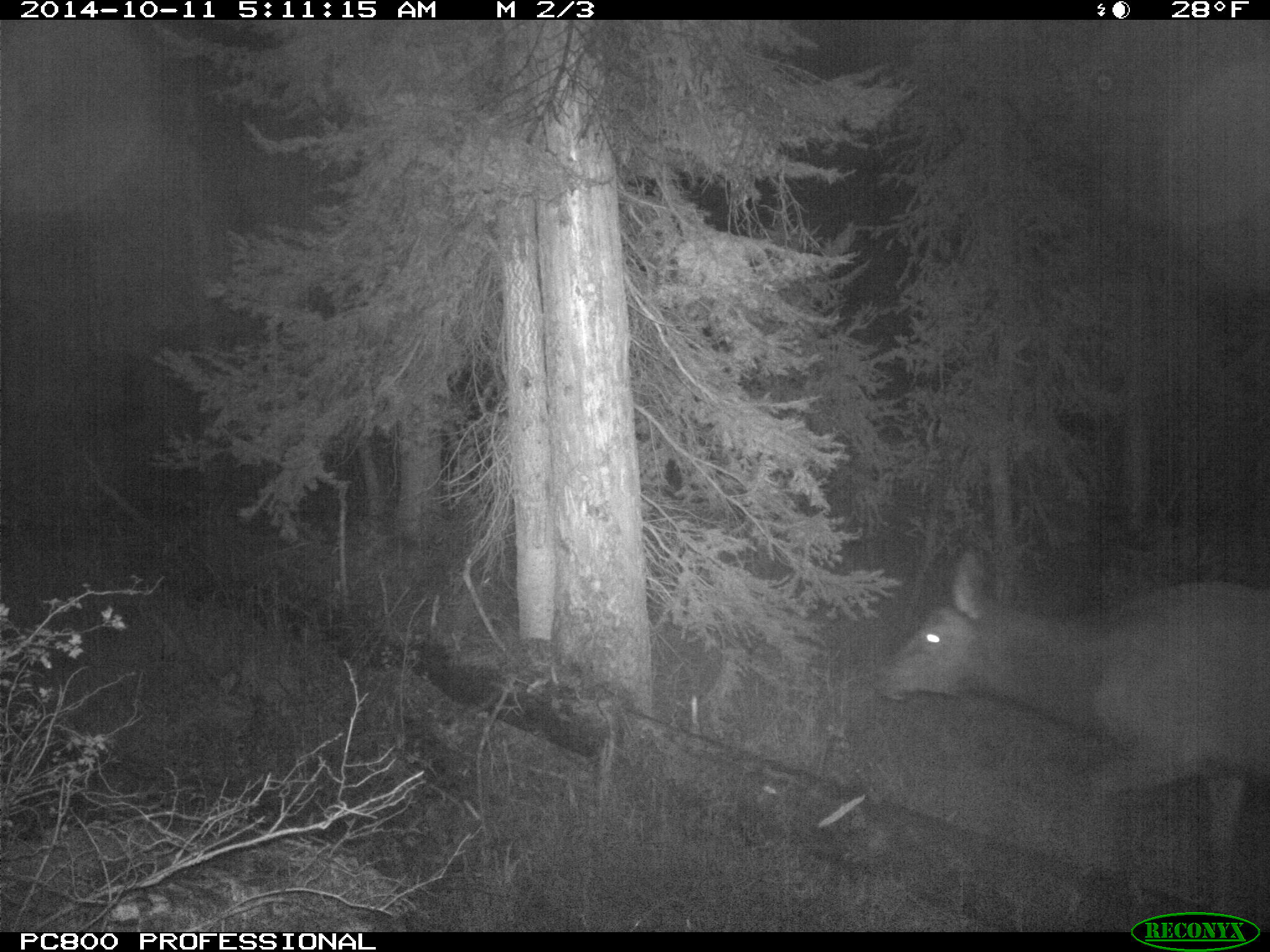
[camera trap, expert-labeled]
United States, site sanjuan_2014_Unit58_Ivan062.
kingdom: Animalia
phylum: Chordata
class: Mammalia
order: Artiodactyla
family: Cervidae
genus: Cervus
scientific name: Cervus elaphus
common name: red deer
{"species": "Cervus elaphus (red deer)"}